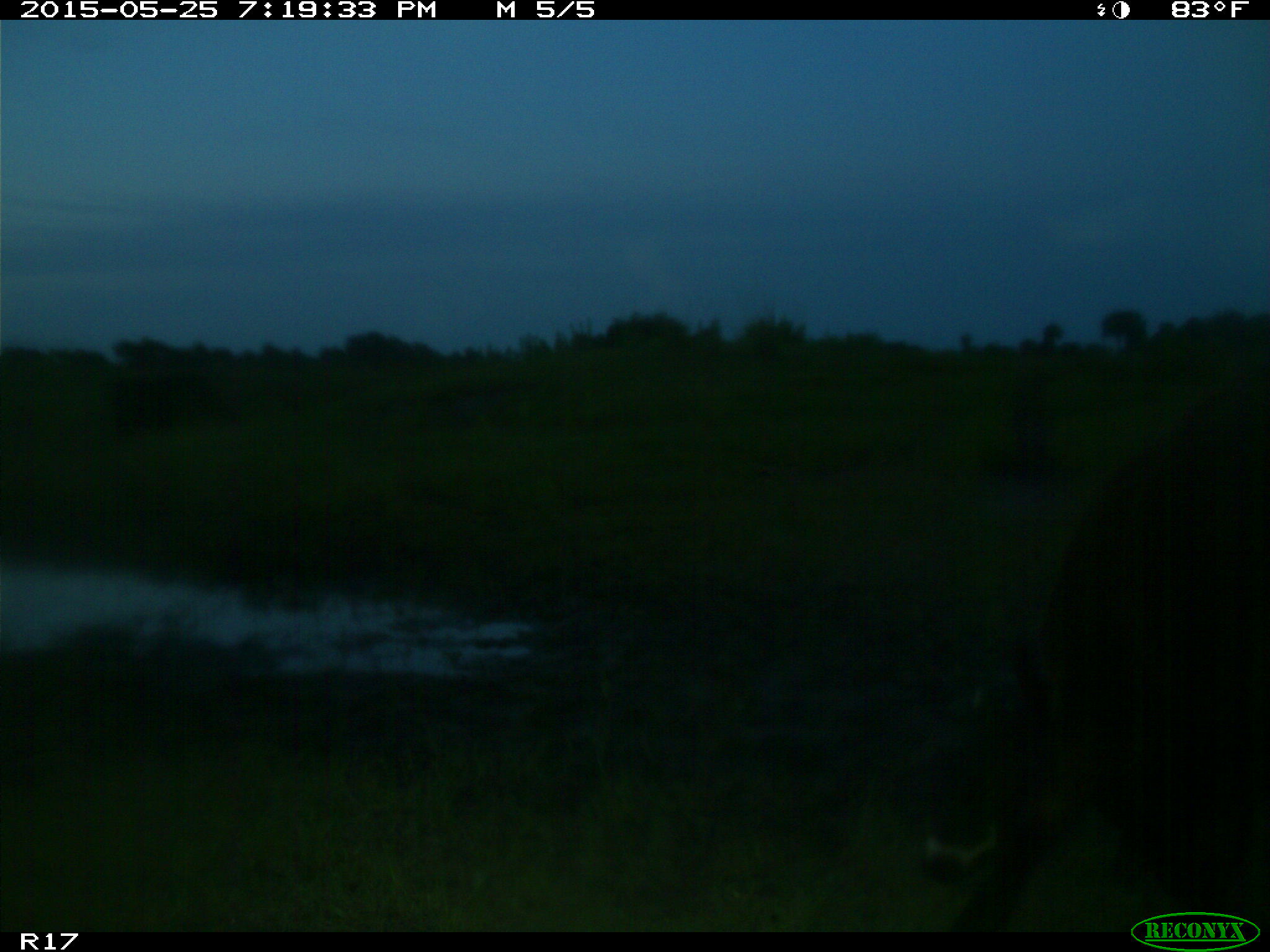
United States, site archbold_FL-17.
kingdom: Animalia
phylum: Chordata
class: Mammalia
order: Artiodactyla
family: Bovidae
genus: Bos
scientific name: Bos taurus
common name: domestic cow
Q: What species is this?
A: Bos taurus (domestic cow).